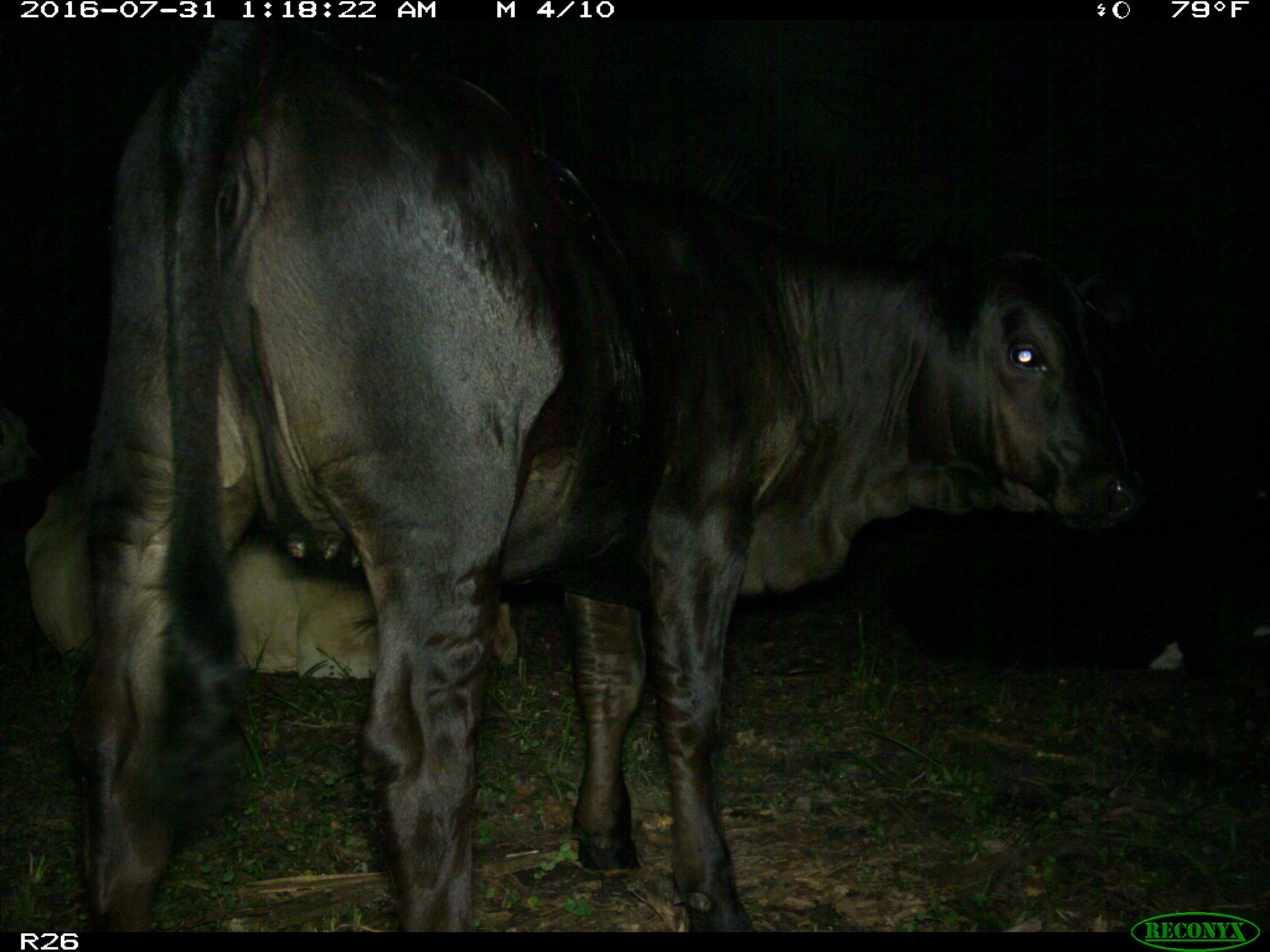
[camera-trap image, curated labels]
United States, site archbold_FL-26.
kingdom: Animalia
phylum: Chordata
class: Mammalia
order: Artiodactyla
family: Bovidae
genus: Bos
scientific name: Bos taurus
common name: domestic cow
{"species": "Bos taurus (domestic cow)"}